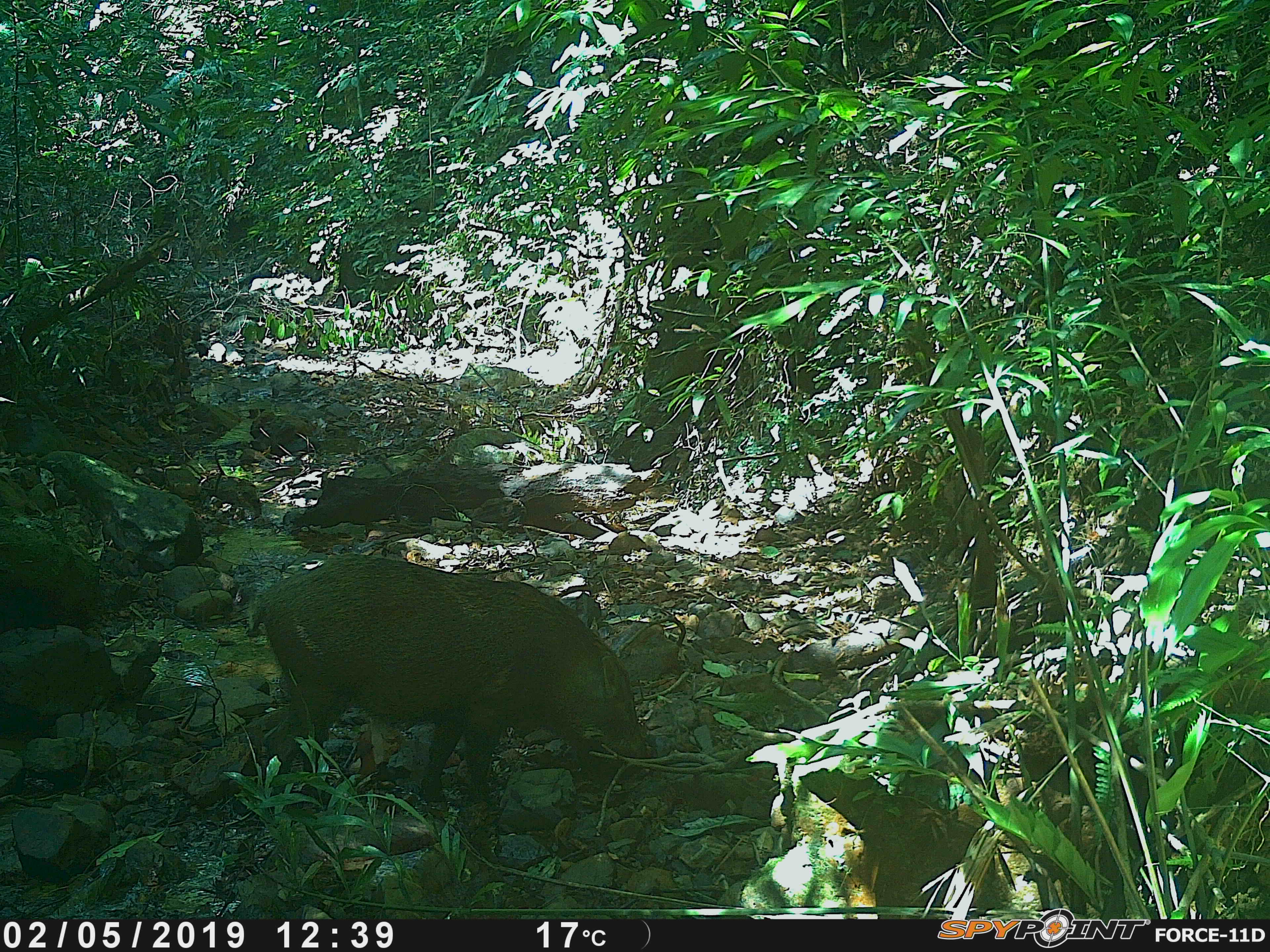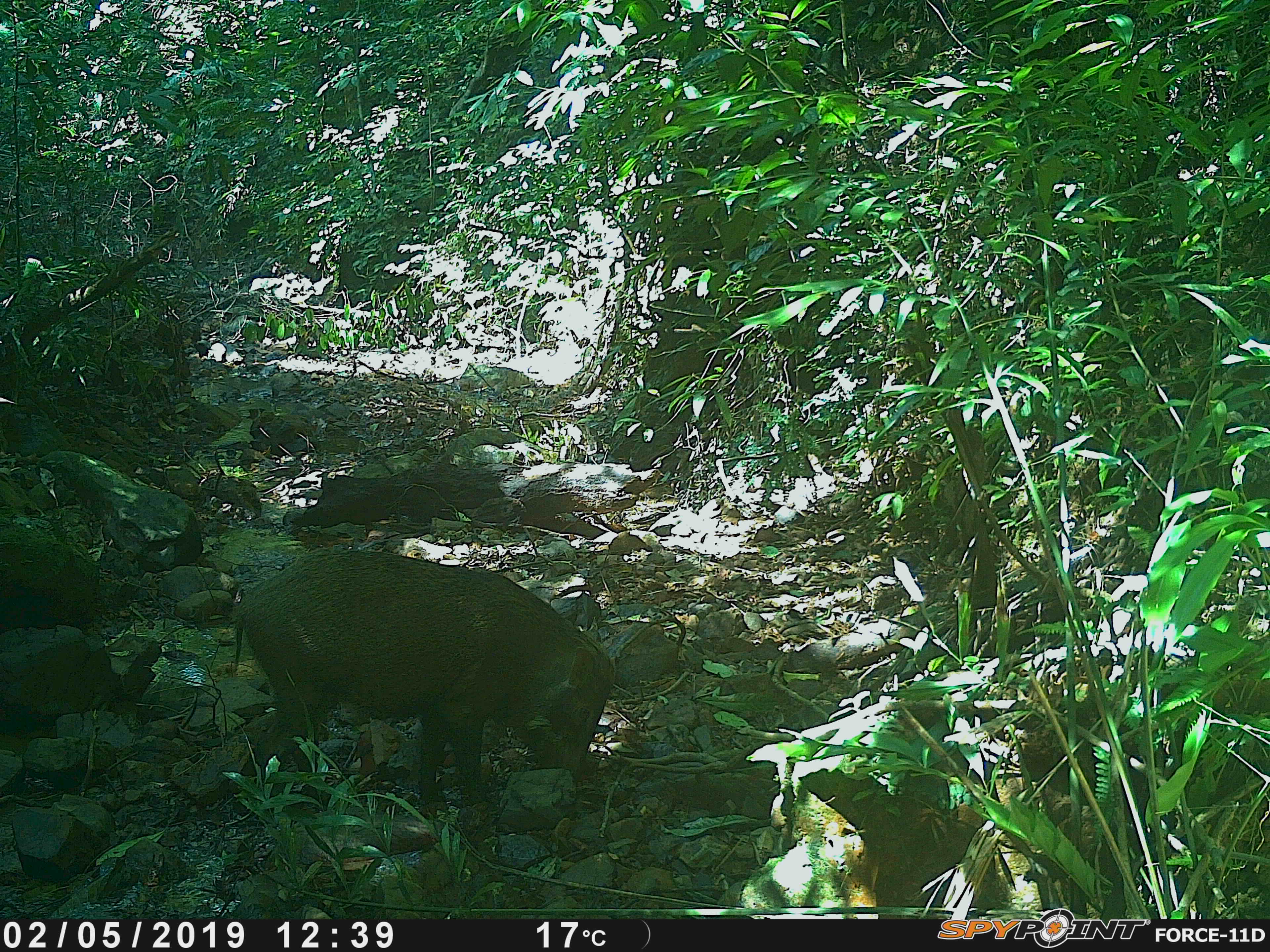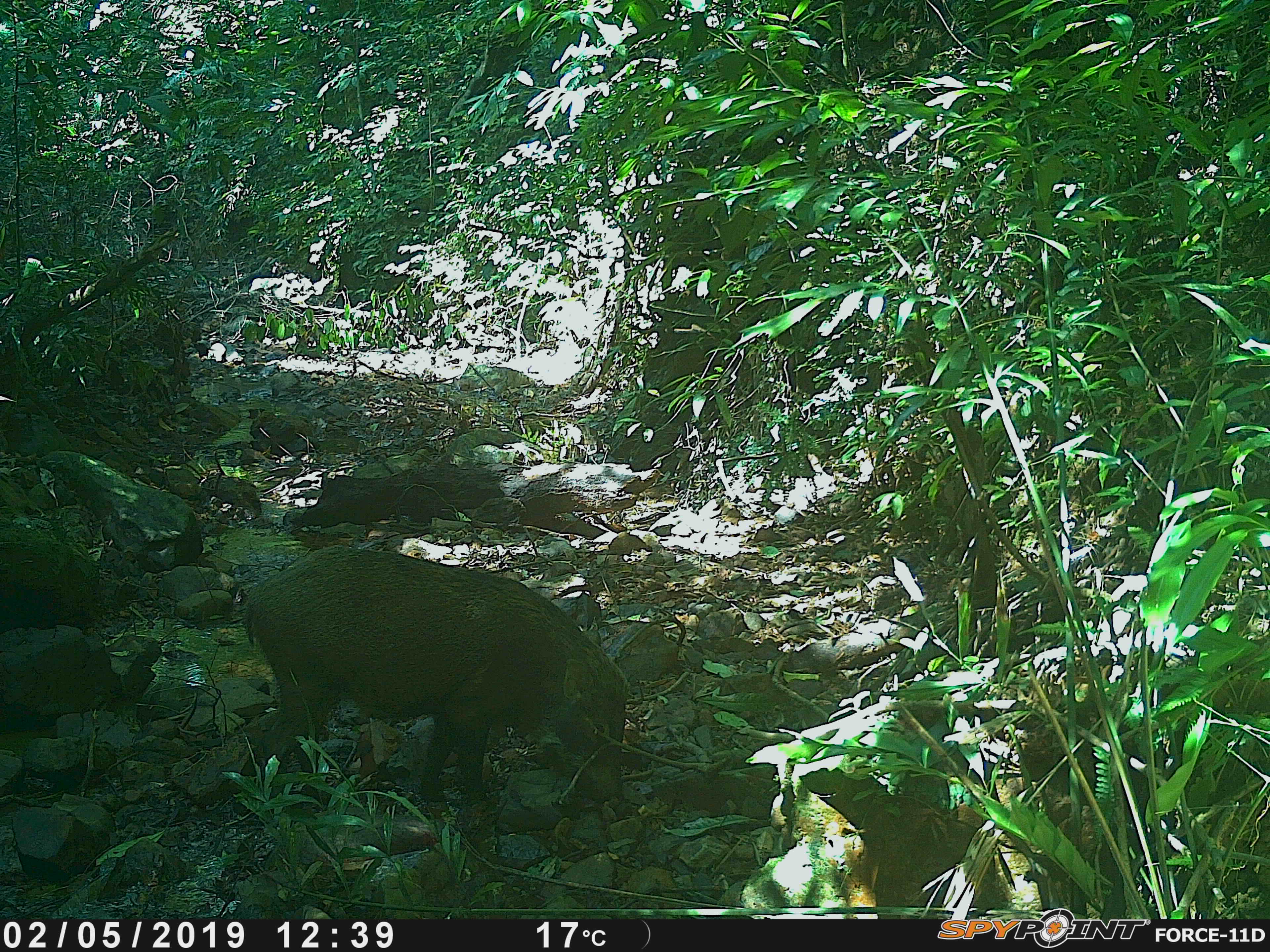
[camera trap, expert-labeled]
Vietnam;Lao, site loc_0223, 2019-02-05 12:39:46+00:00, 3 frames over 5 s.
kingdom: Animalia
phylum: Chordata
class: Mammalia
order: Artiodactyla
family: Suidae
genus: Sus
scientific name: Sus scrofa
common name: eurasian wild pig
Eurasian wild pig (Sus scrofa). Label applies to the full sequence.